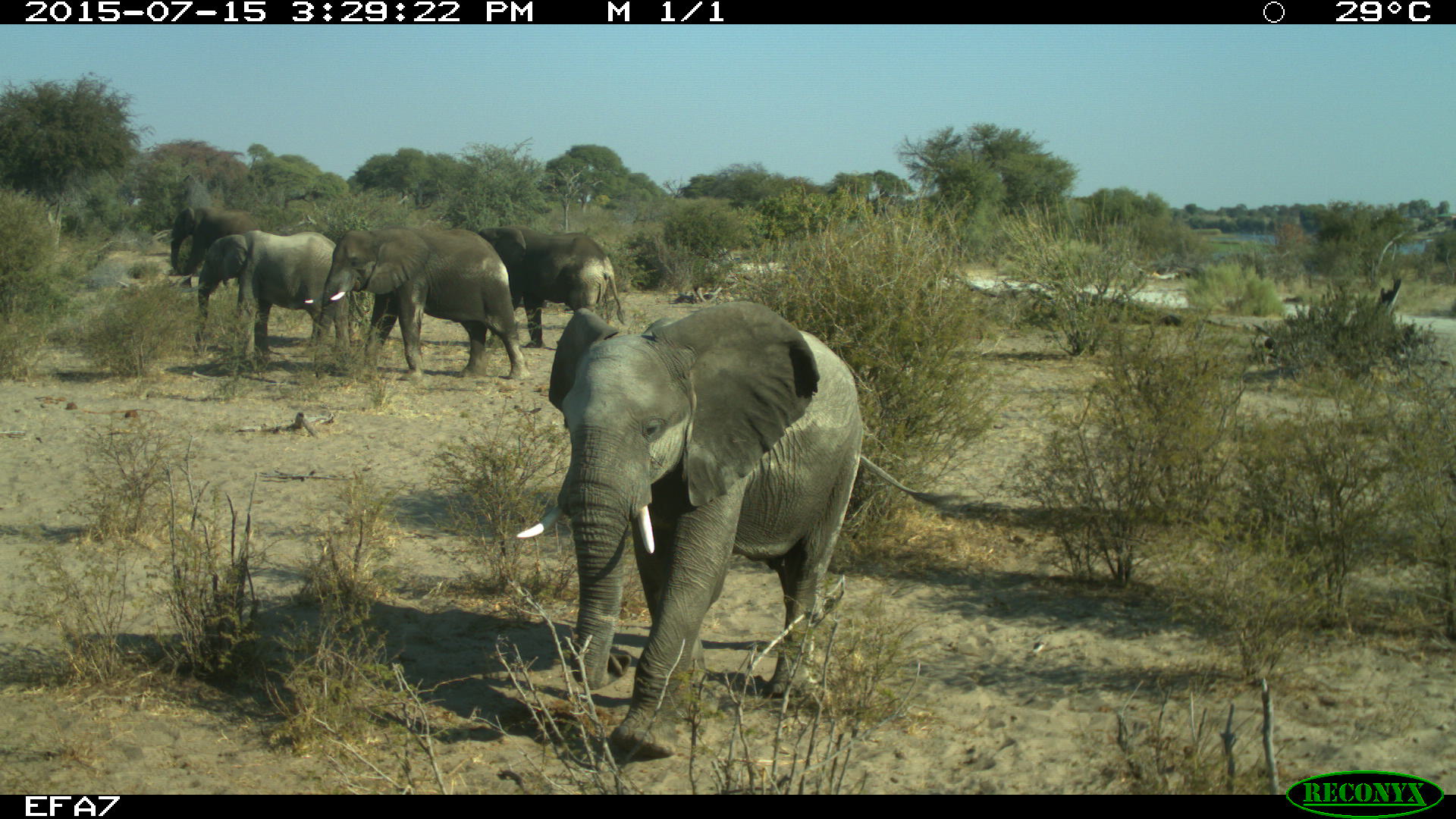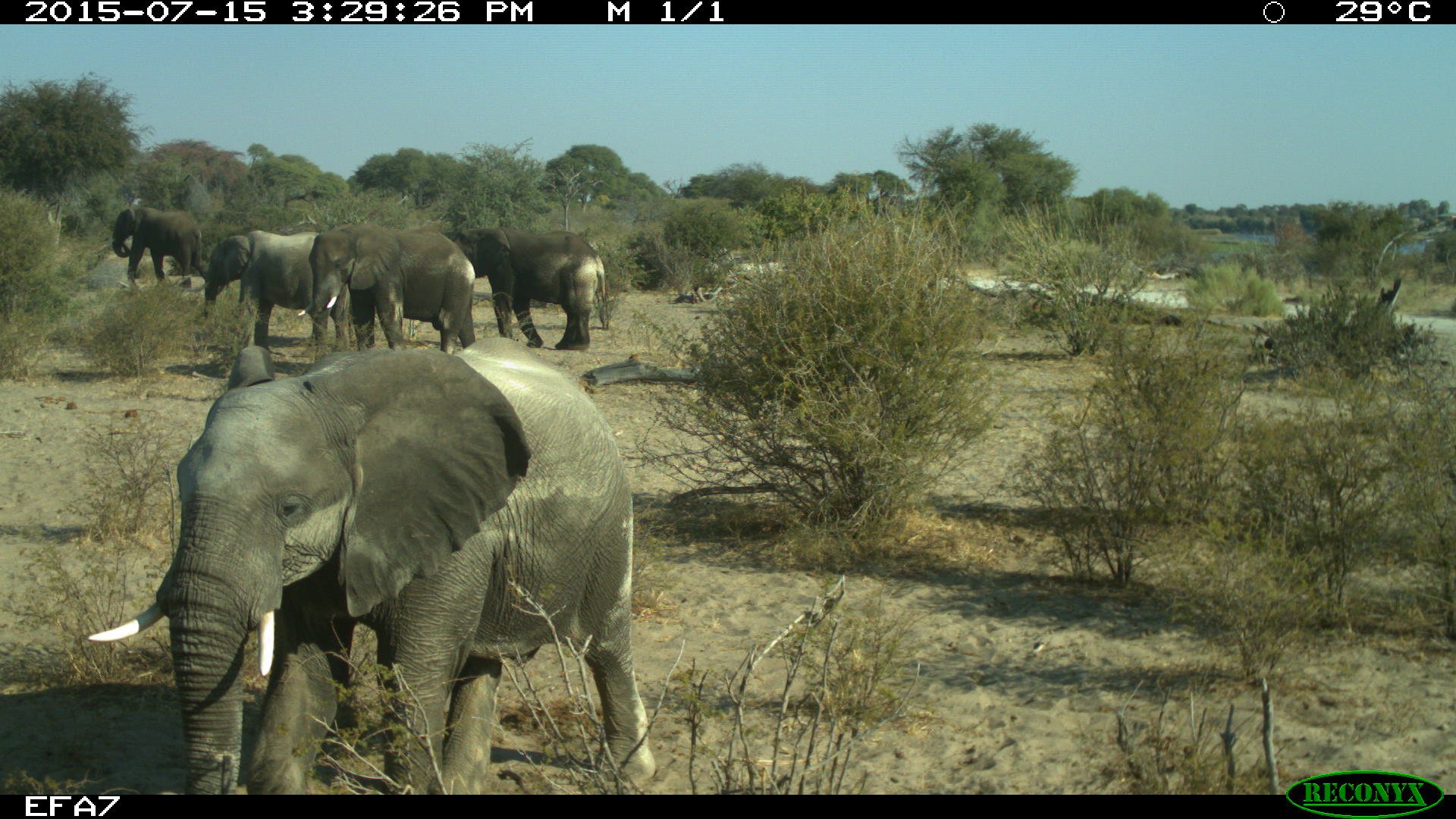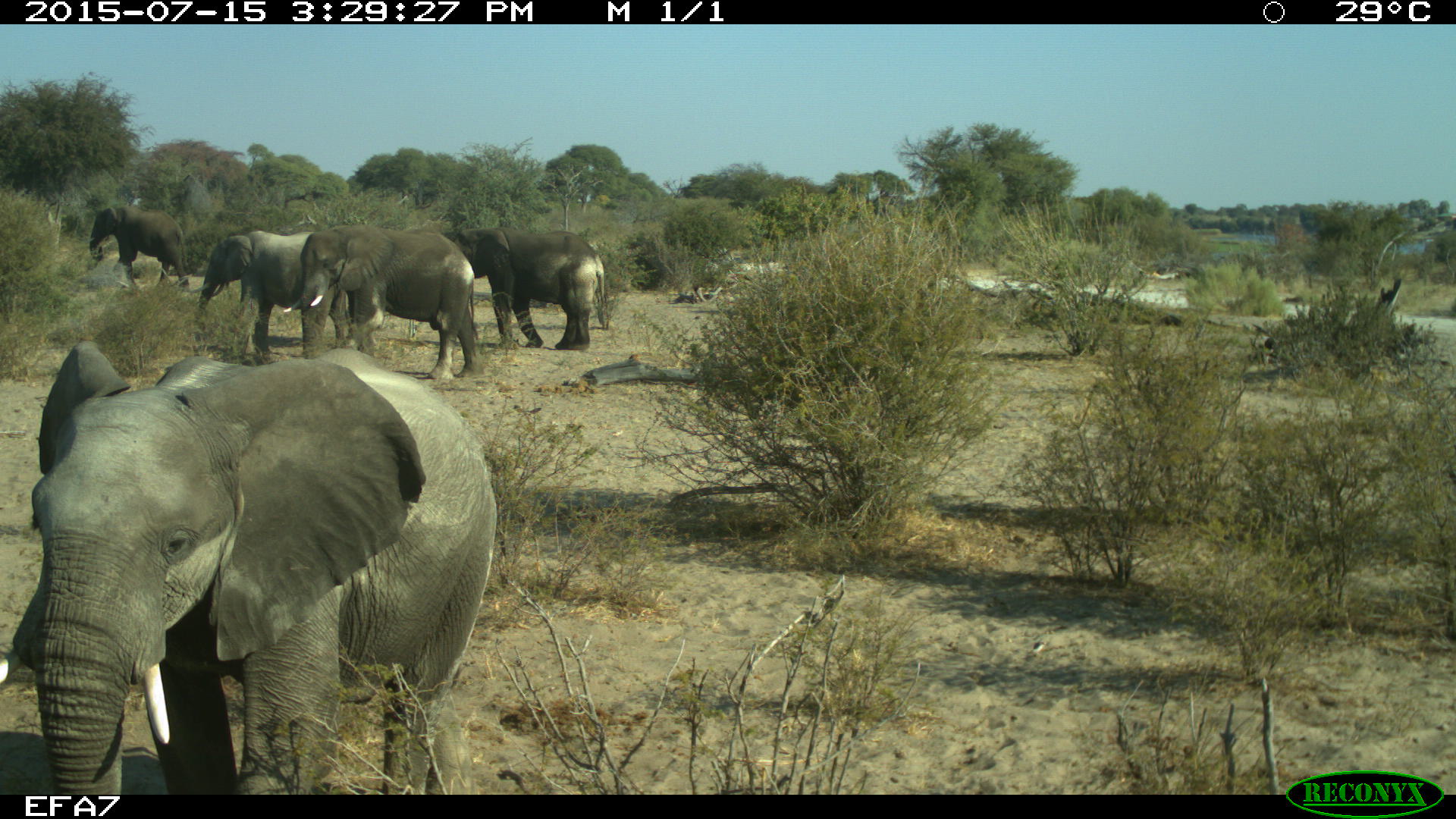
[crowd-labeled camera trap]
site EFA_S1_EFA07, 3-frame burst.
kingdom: Animalia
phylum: Chordata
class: Mammalia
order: Proboscidea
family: Elephantidae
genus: Loxodonta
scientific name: Loxodonta africana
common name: african bush elephant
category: elephant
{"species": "elephant (african bush elephant) (Loxodonta africana)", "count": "5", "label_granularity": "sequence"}